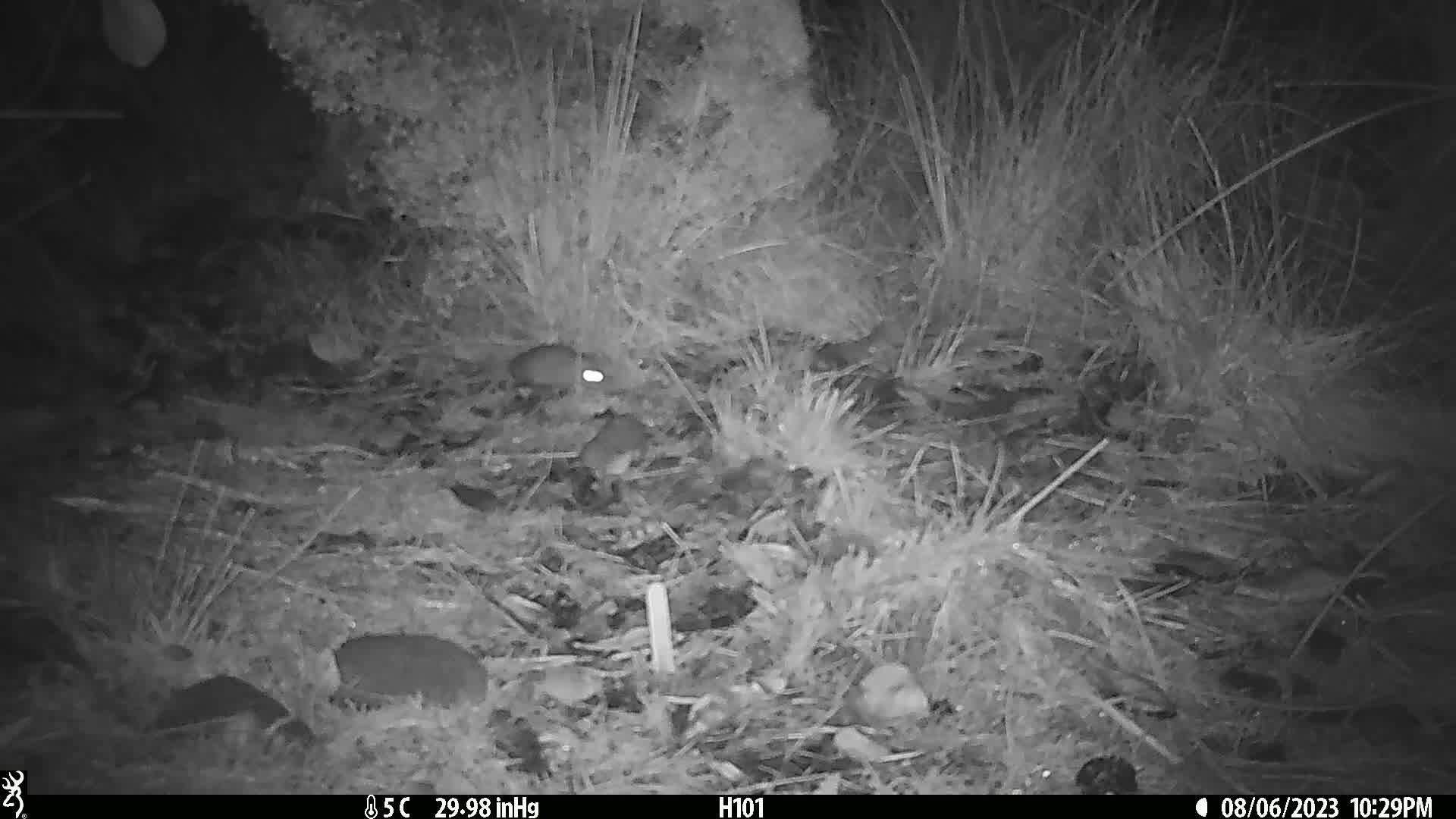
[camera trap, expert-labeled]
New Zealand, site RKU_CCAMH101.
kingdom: Animalia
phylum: Chordata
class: Mammalia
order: Rodentia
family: Muridae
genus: Rattus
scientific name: Rattus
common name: rat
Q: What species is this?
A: Rat (Rattus).